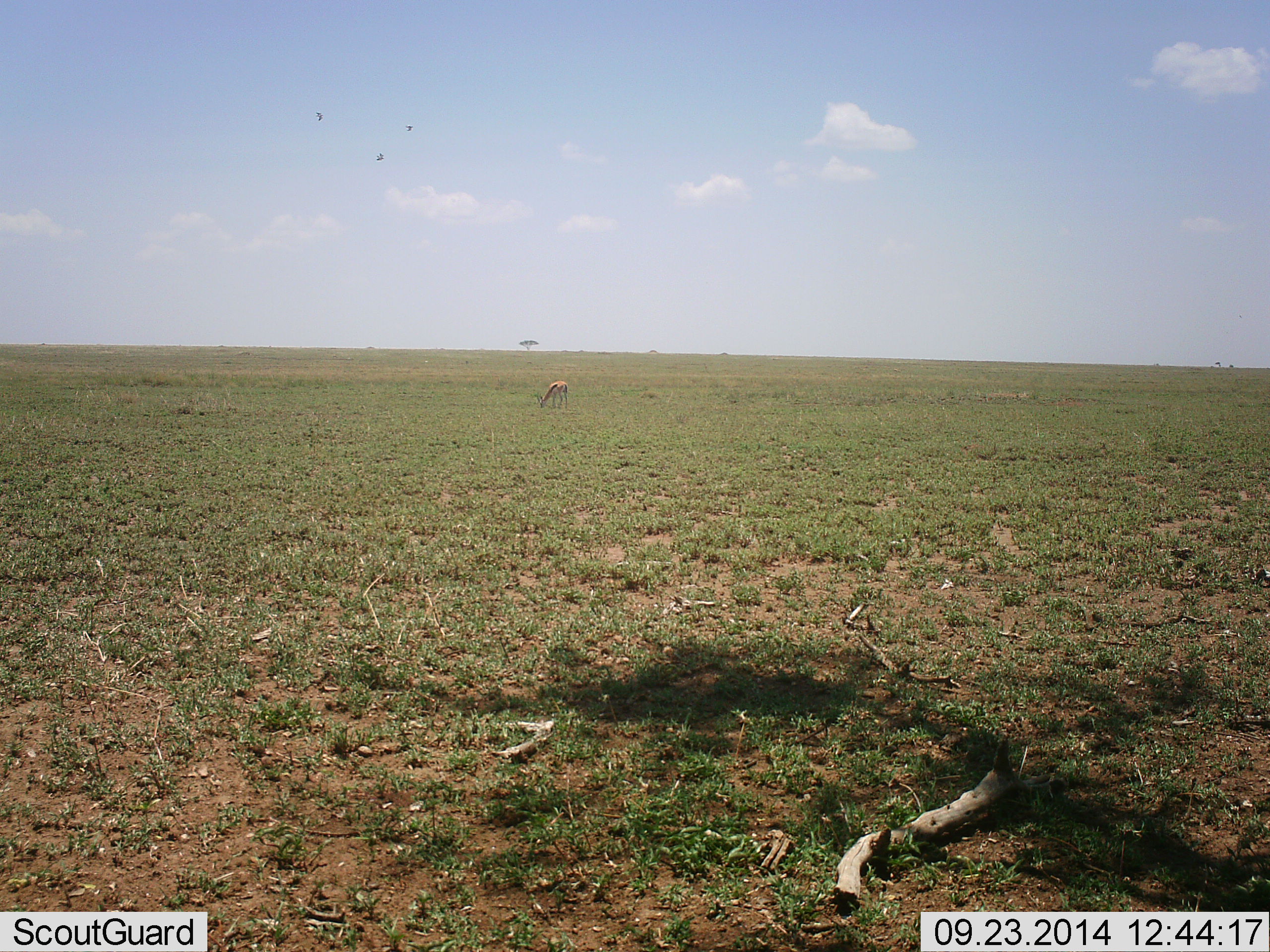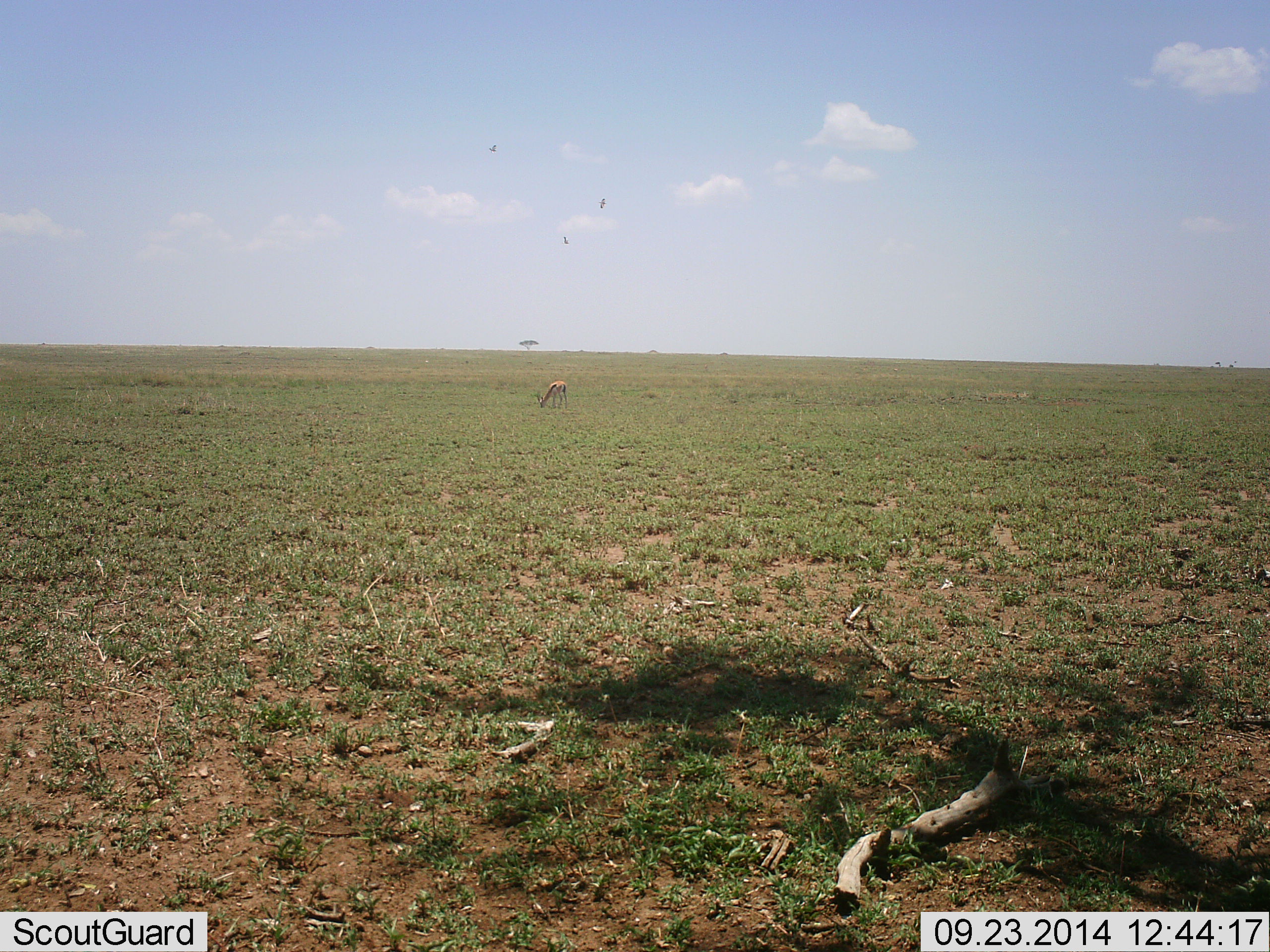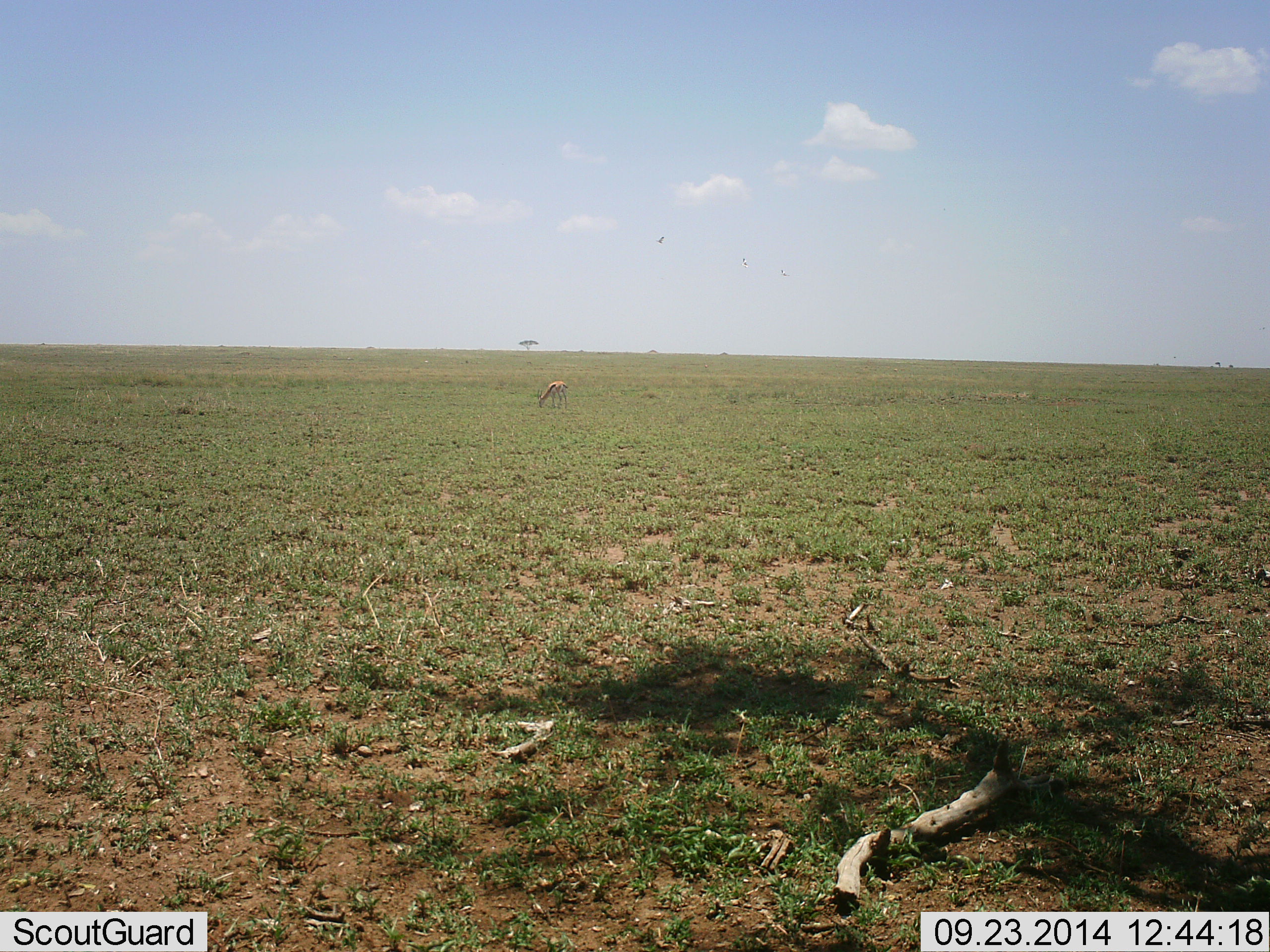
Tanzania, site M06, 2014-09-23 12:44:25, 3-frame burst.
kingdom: Animalia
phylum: Chordata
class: Mammalia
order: Artiodactyla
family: Bovidae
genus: Eudorcas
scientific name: Eudorcas thomsonii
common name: thomson's gazelle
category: gazellethomsons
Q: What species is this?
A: Gazellethomsons (thomson's gazelle) (Eudorcas thomsonii).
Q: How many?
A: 1.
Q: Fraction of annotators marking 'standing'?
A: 25%.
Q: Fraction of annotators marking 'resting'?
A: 0%.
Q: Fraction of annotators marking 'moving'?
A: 0%.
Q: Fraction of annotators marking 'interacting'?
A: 0%.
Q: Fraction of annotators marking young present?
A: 0%.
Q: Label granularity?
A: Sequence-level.